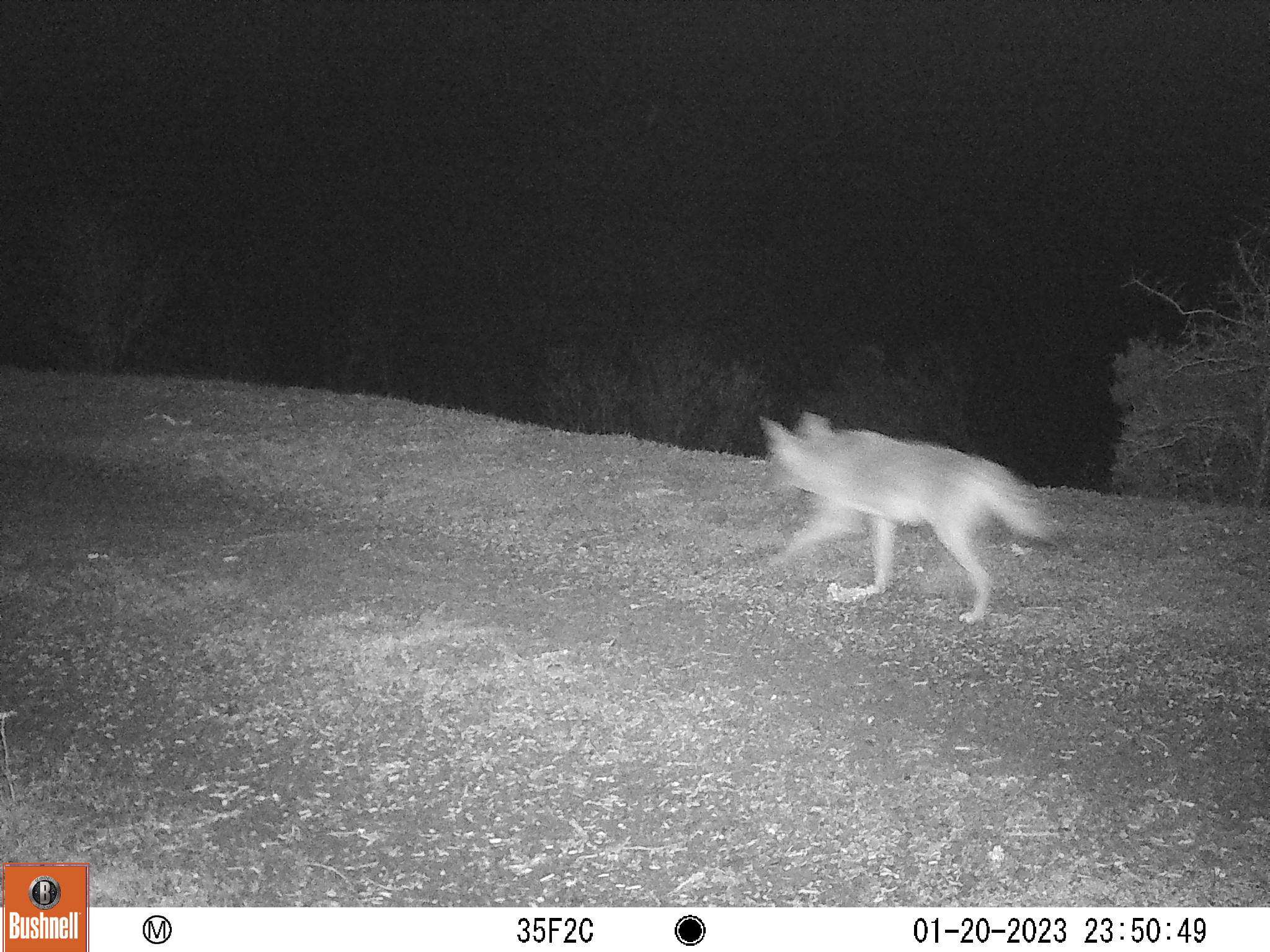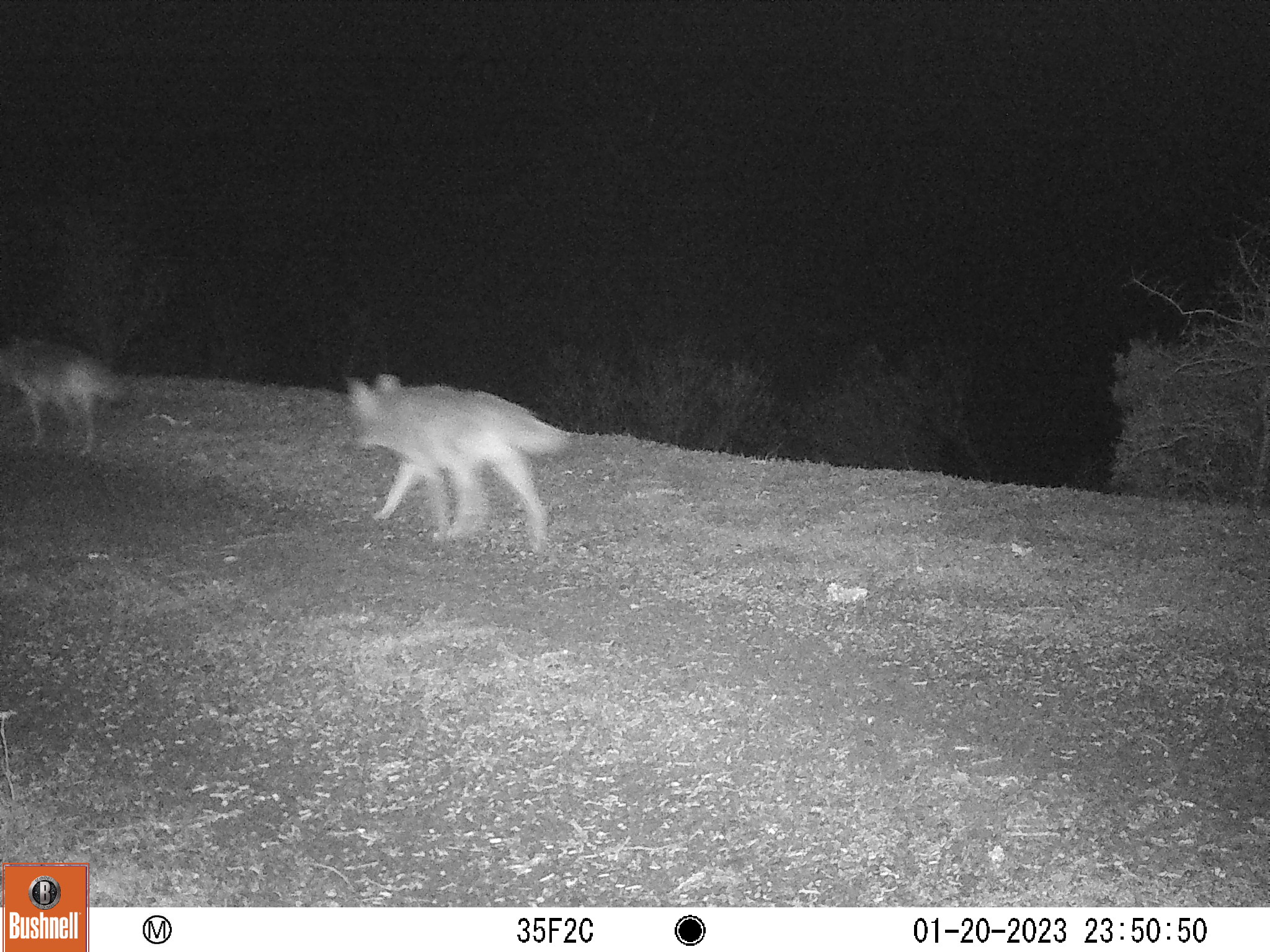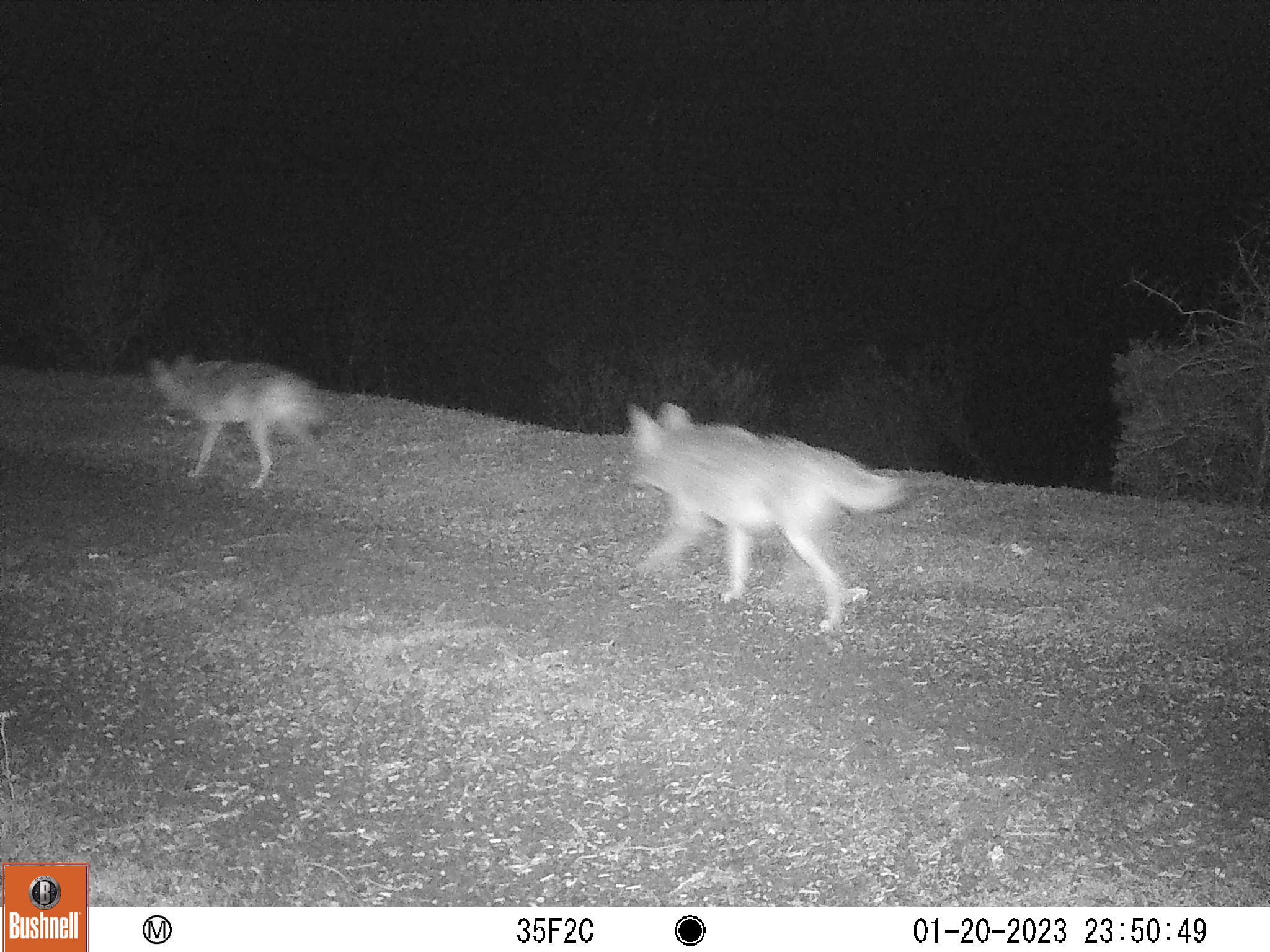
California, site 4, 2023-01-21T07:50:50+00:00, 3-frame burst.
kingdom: Animalia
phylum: Chordata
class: Mammalia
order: Carnivora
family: Canidae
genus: Canis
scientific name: Canis latrans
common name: coyote